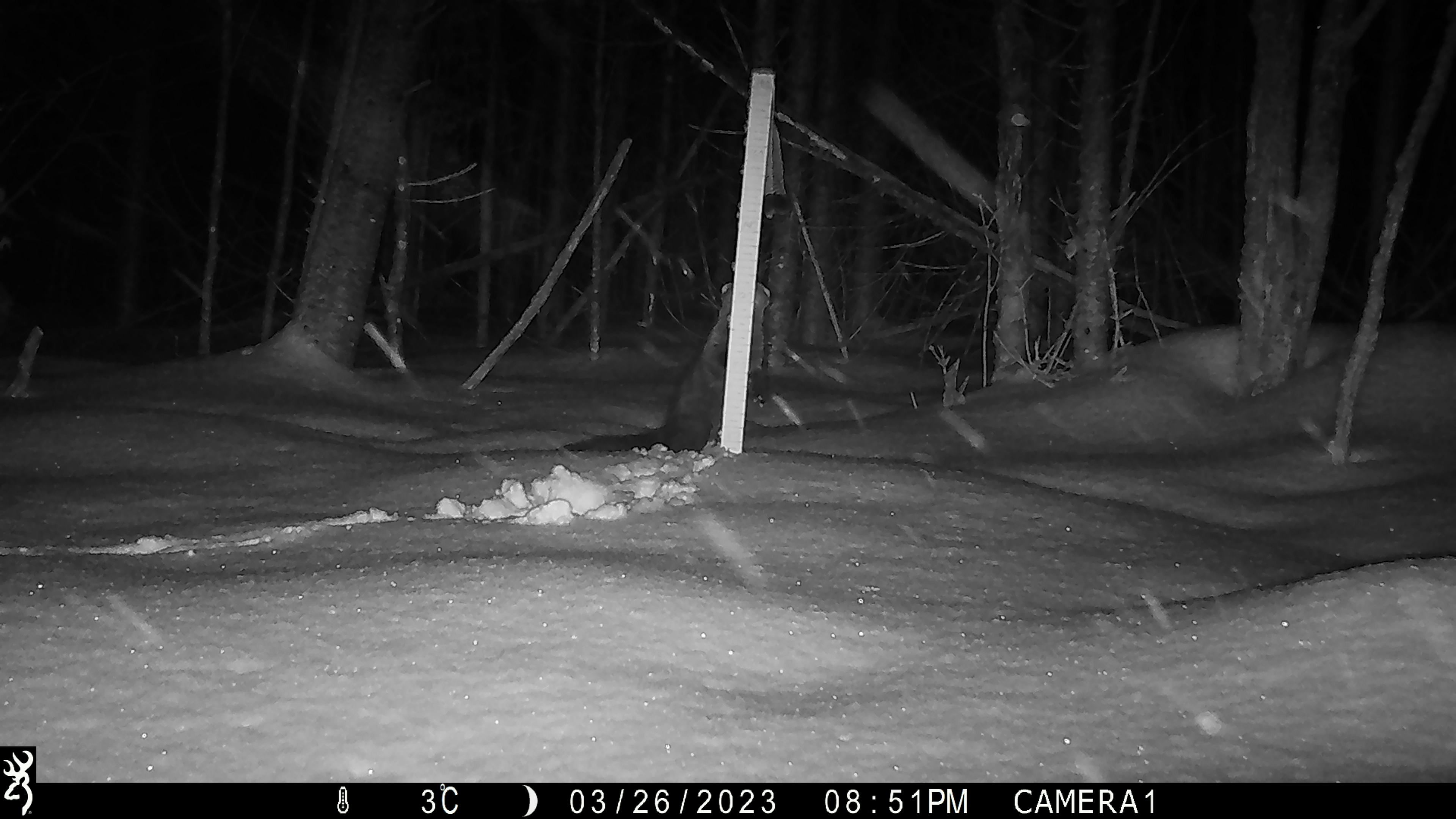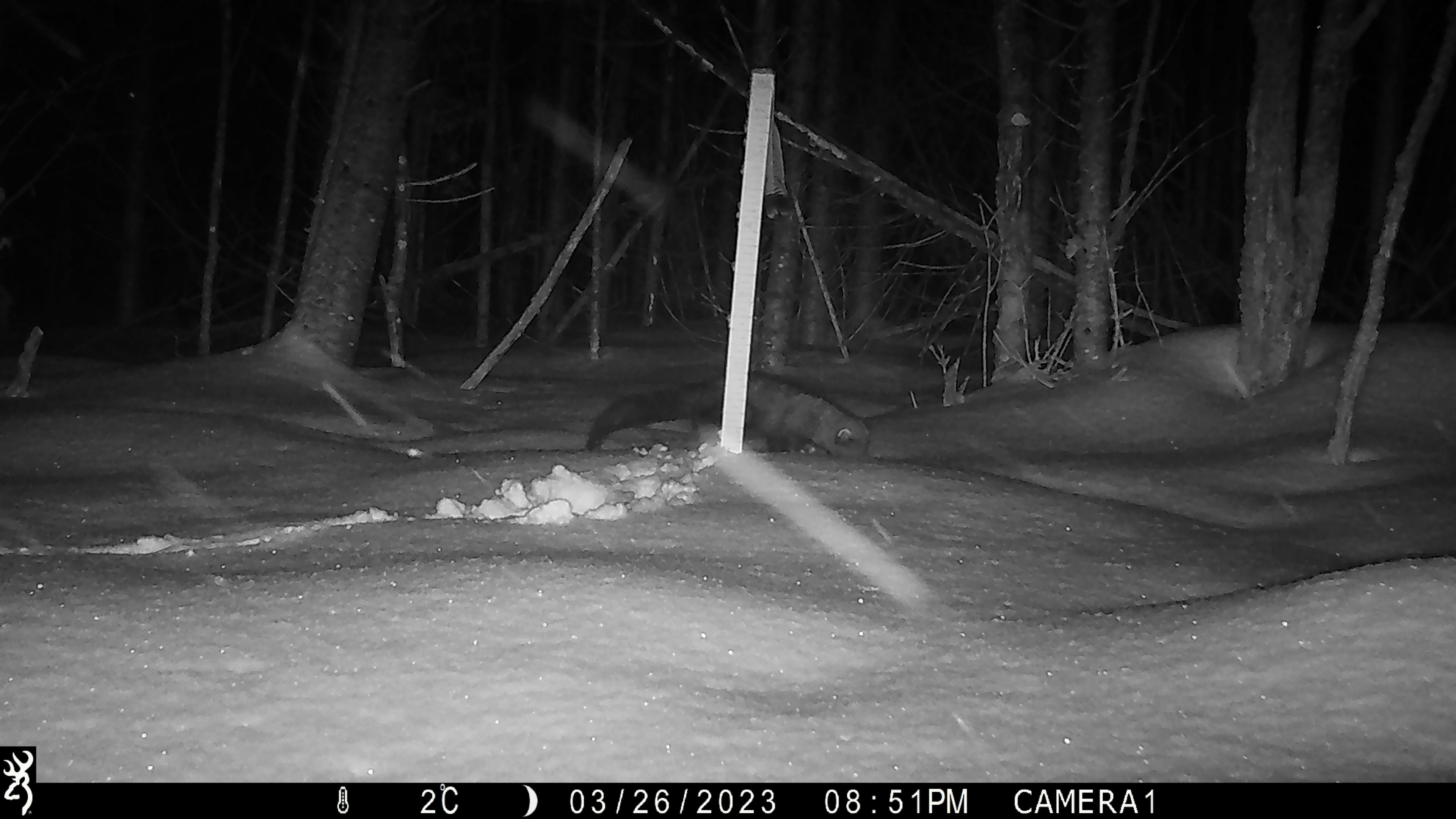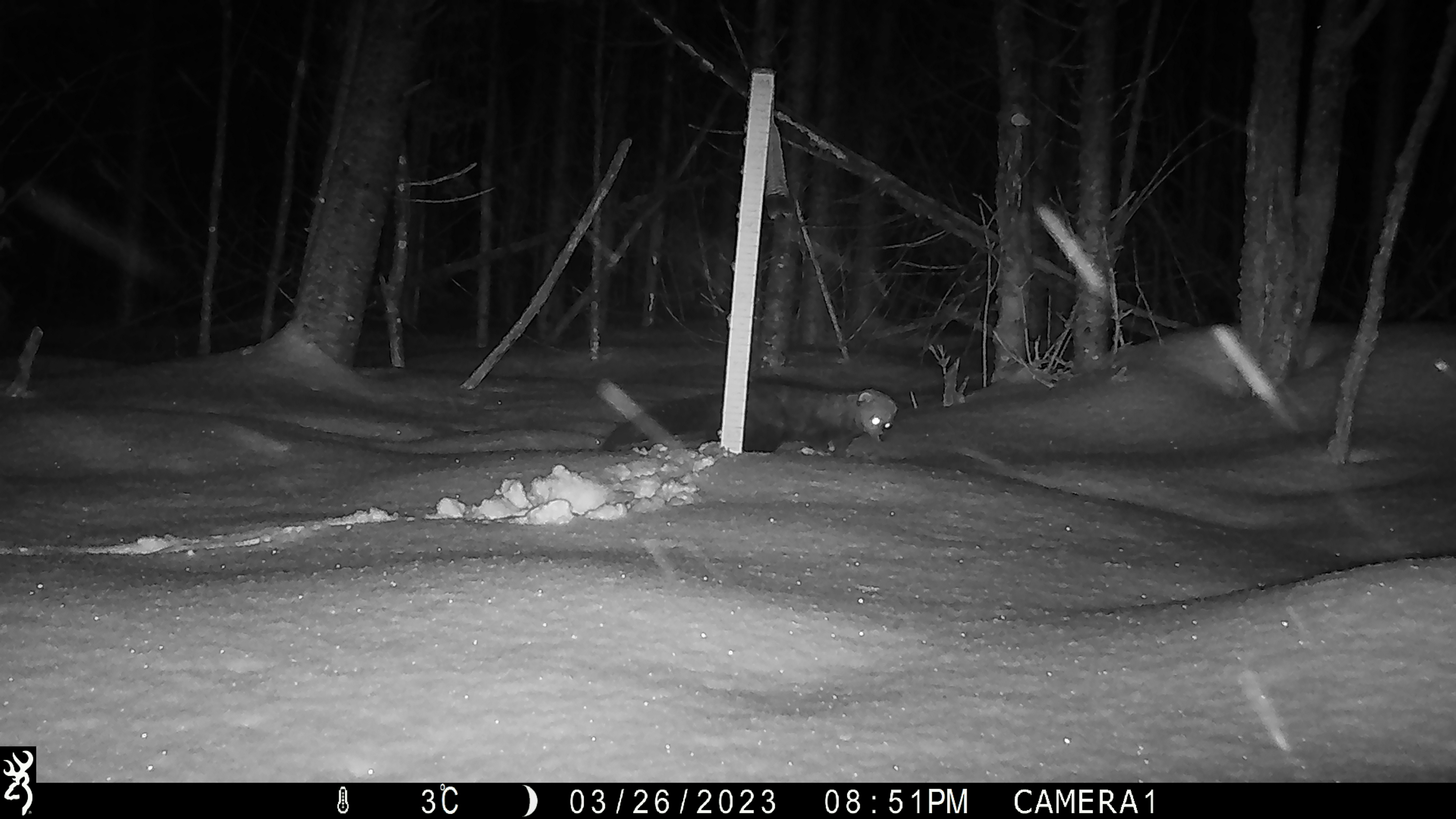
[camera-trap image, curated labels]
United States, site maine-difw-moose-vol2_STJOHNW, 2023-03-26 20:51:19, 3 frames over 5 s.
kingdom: Animalia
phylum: Chordata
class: Mammalia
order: Carnivora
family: Mustelidae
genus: Pekania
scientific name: Pekania pennanti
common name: fisher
Fisher (Pekania pennanti).